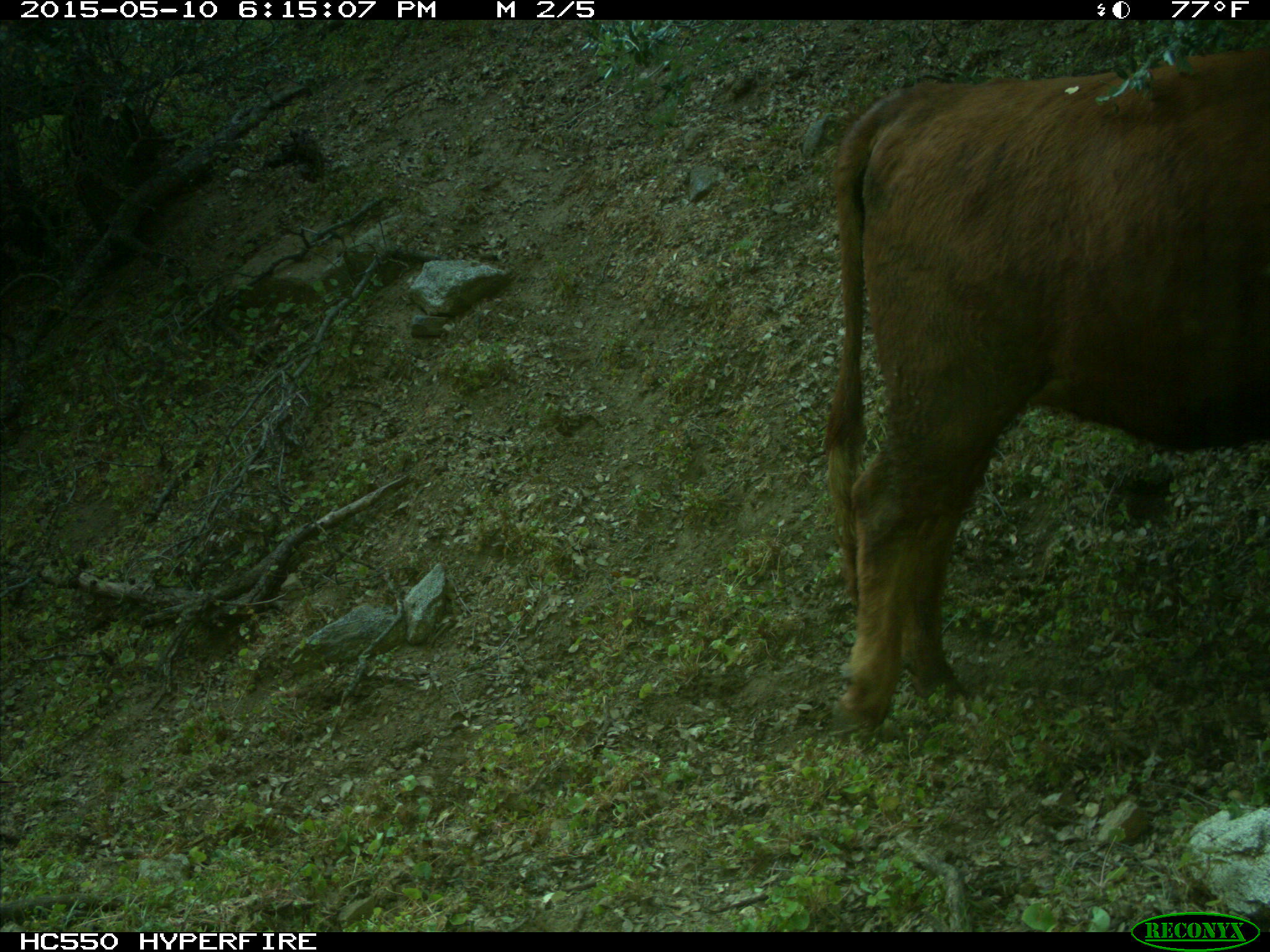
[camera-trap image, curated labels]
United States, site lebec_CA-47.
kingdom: Animalia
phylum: Chordata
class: Mammalia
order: Artiodactyla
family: Bovidae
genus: Bos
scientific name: Bos taurus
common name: domestic cow